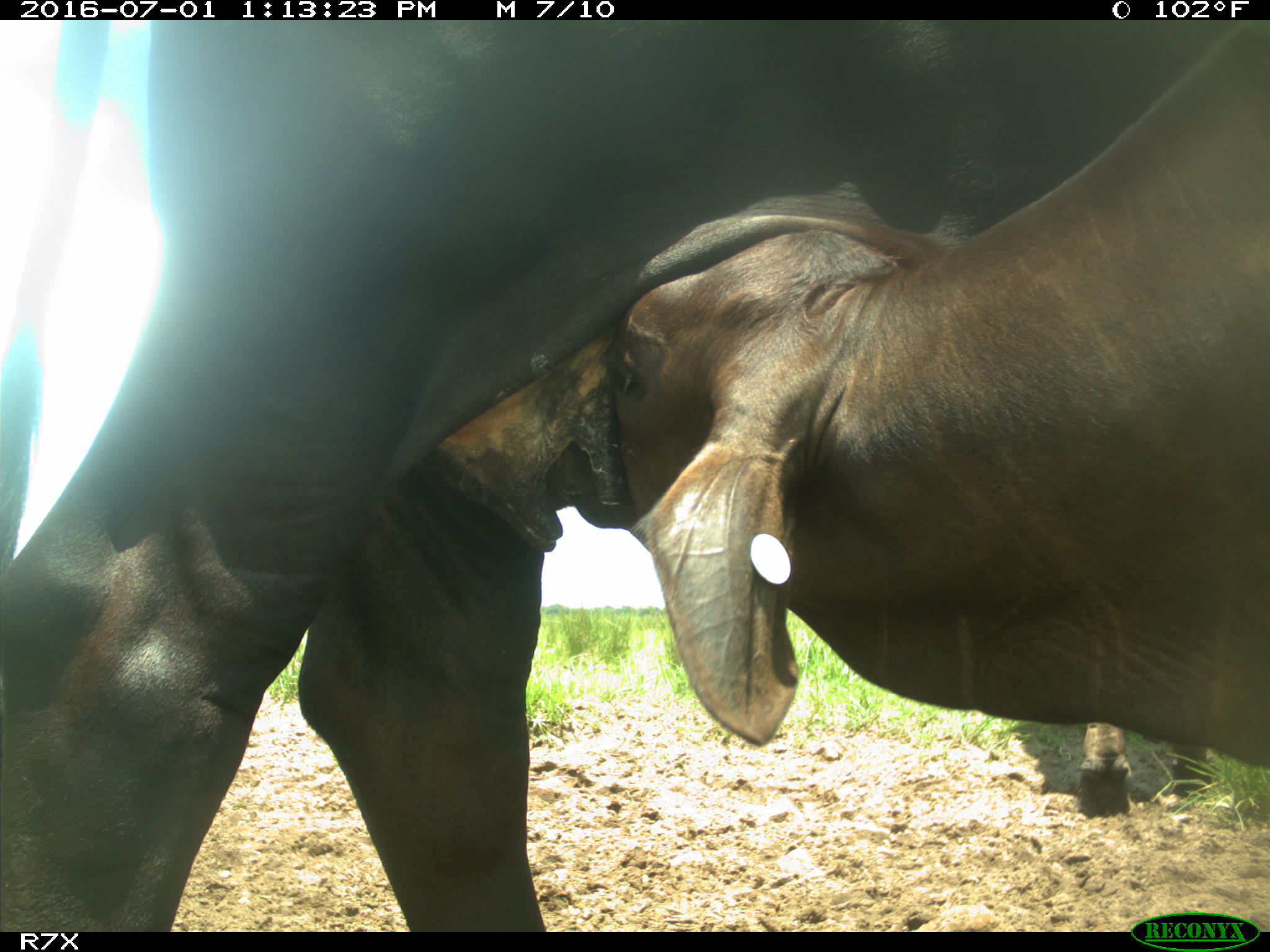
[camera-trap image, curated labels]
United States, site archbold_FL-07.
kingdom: Animalia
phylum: Chordata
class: Mammalia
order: Artiodactyla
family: Bovidae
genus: Bos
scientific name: Bos taurus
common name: domestic cow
Bos taurus (domestic cow).